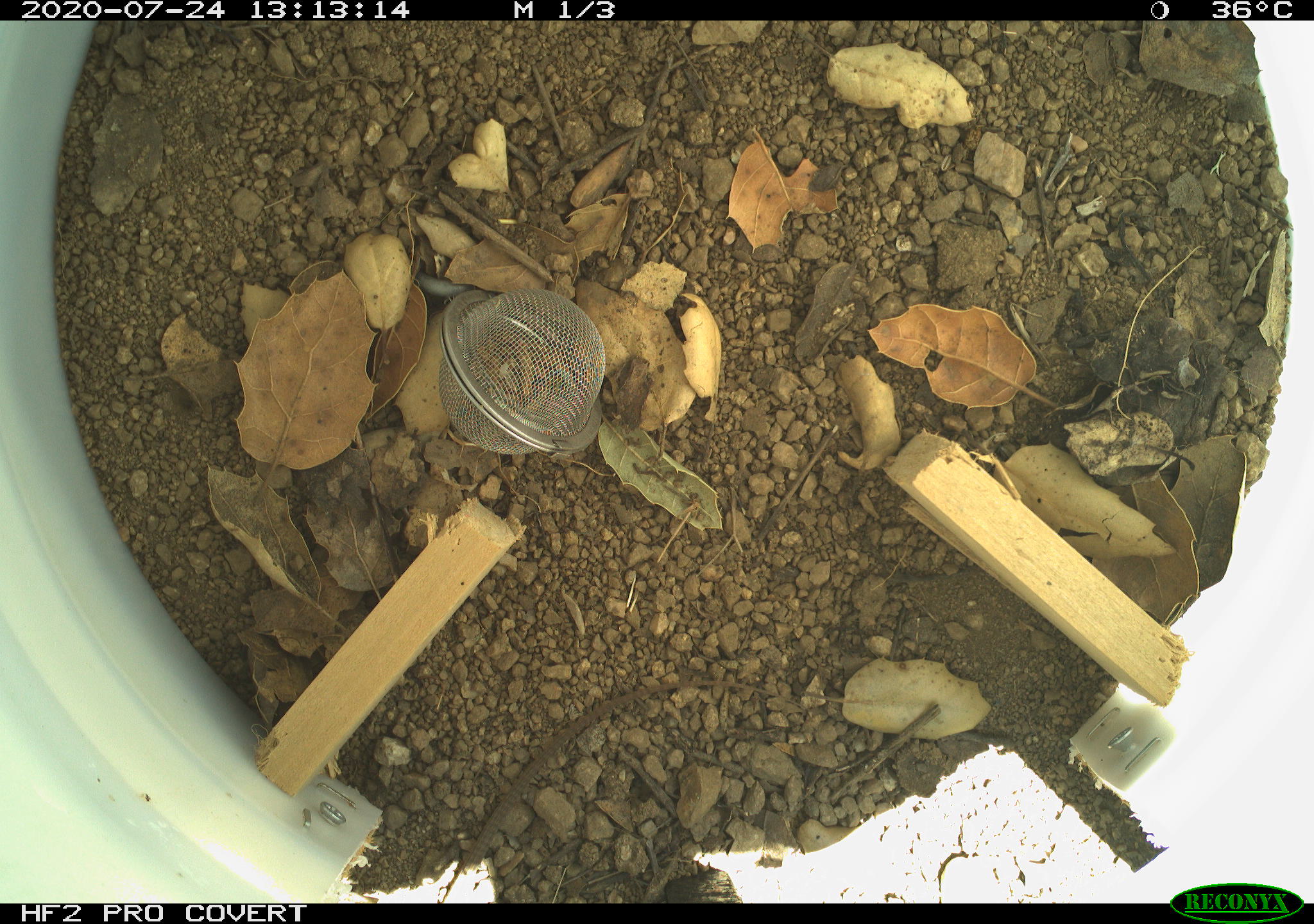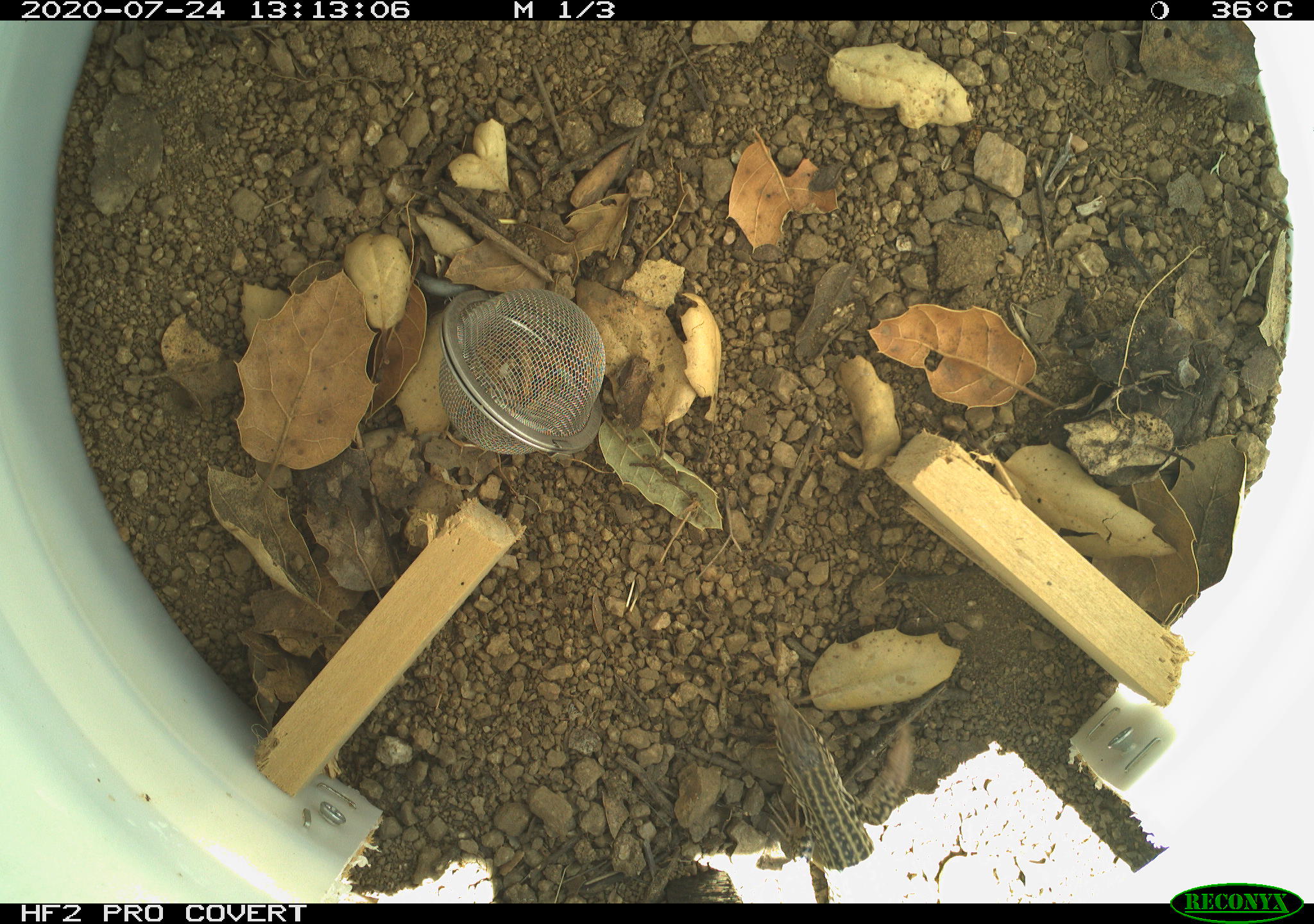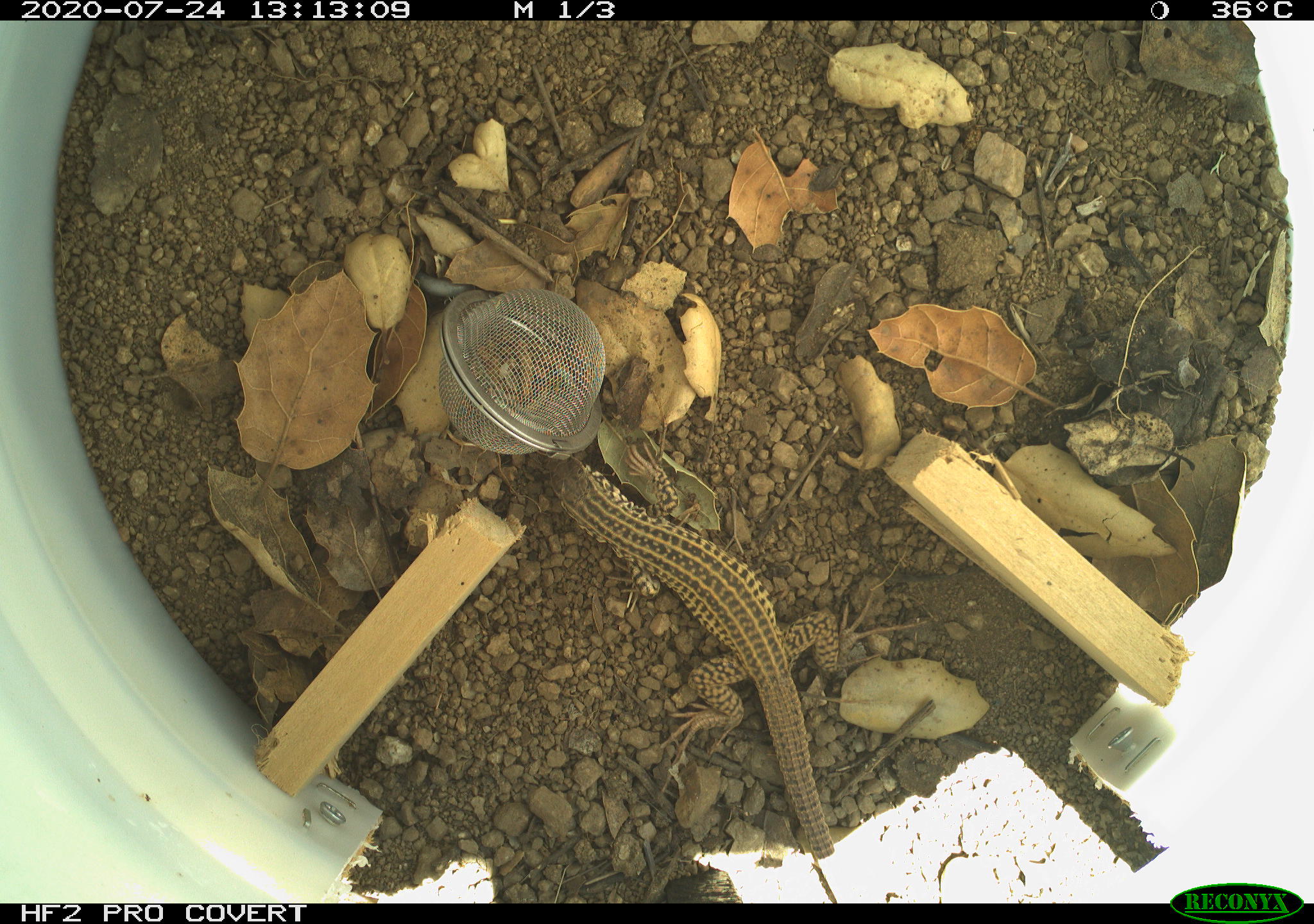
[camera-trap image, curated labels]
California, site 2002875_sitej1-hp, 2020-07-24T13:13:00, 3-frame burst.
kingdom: Animalia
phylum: Chordata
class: Reptilia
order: Squamata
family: Teiidae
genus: Aspidoscelis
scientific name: Aspidoscelis tigris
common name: western whiptail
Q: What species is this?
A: Western whiptail (Aspidoscelis tigris).